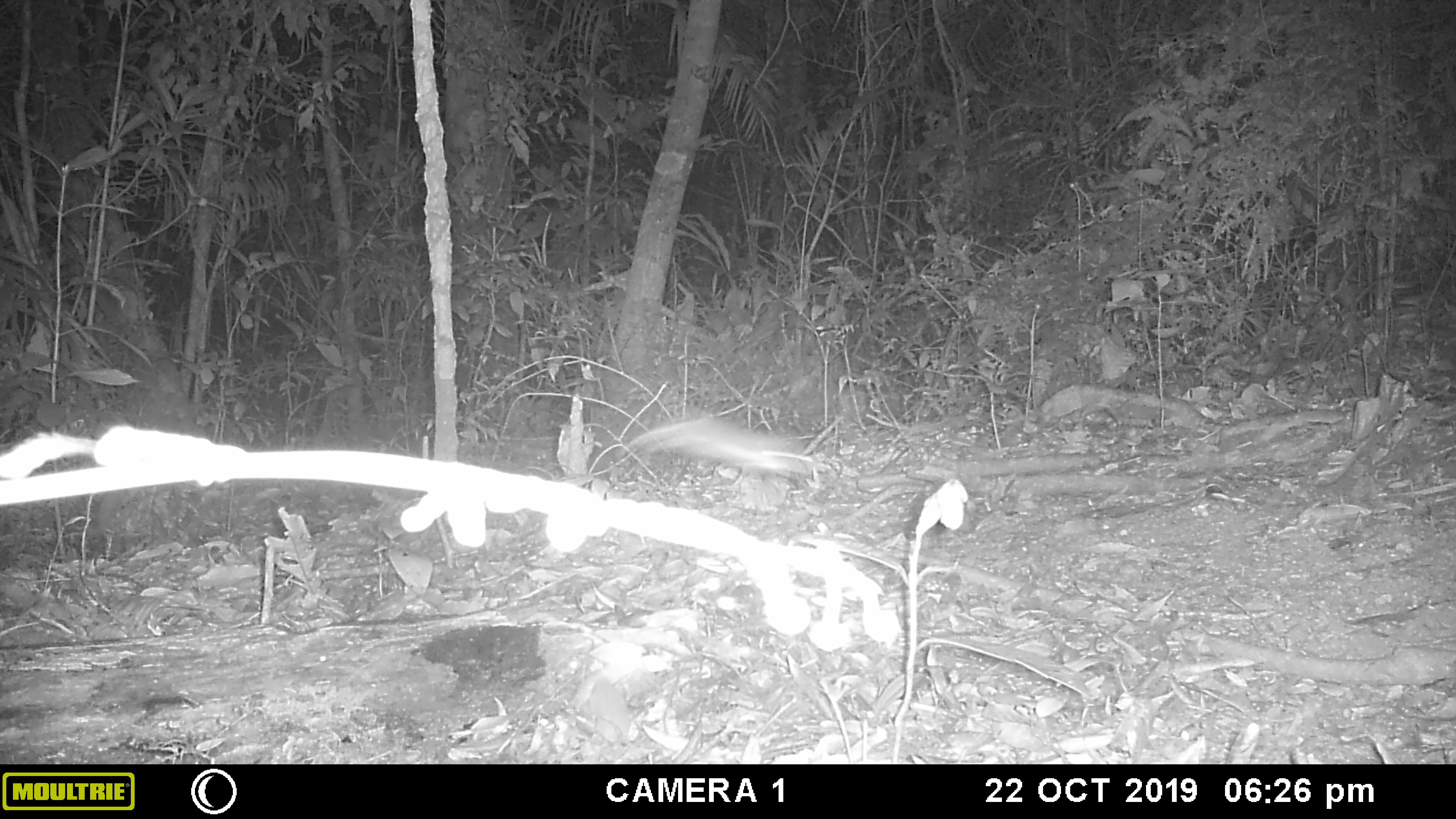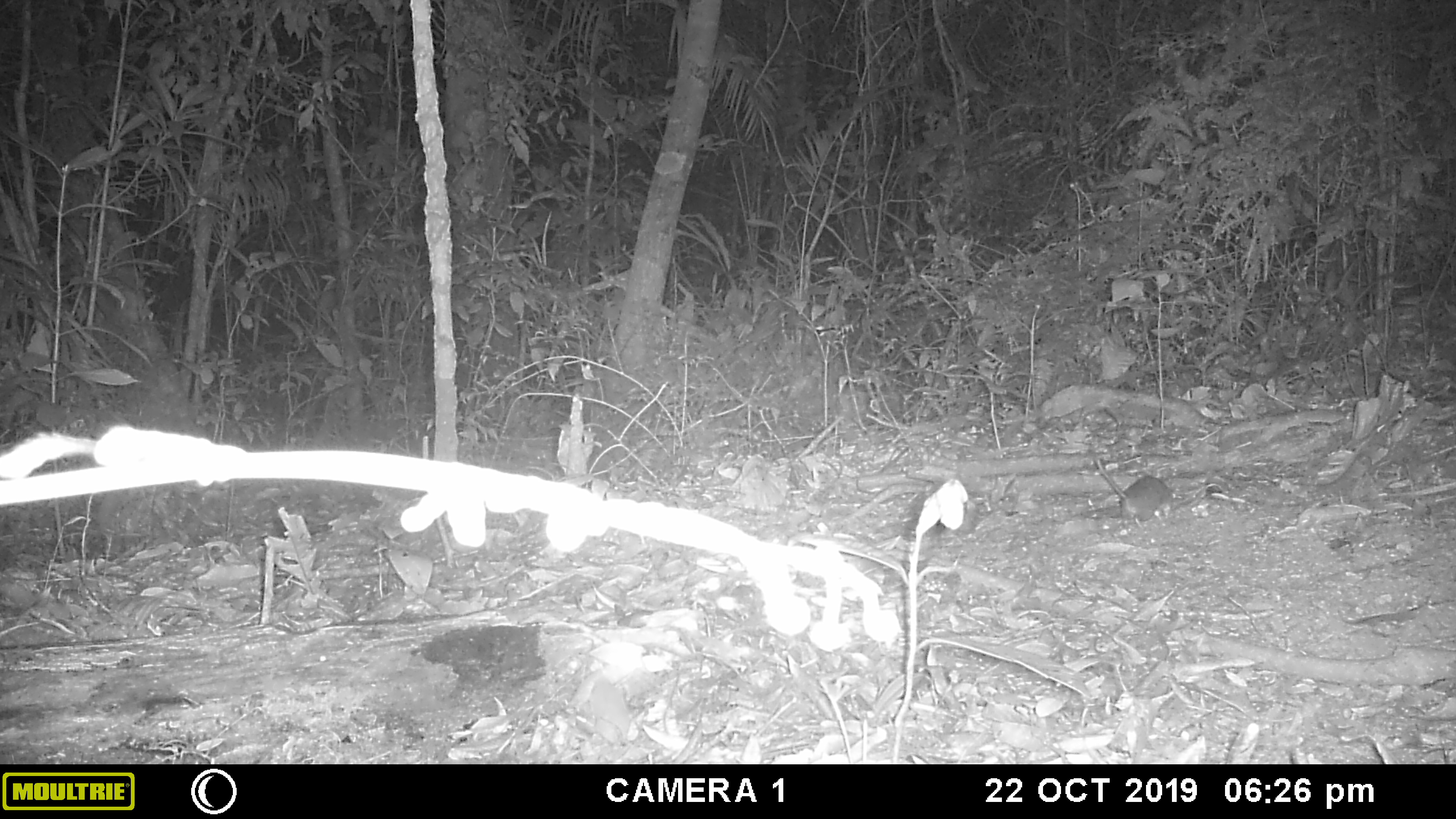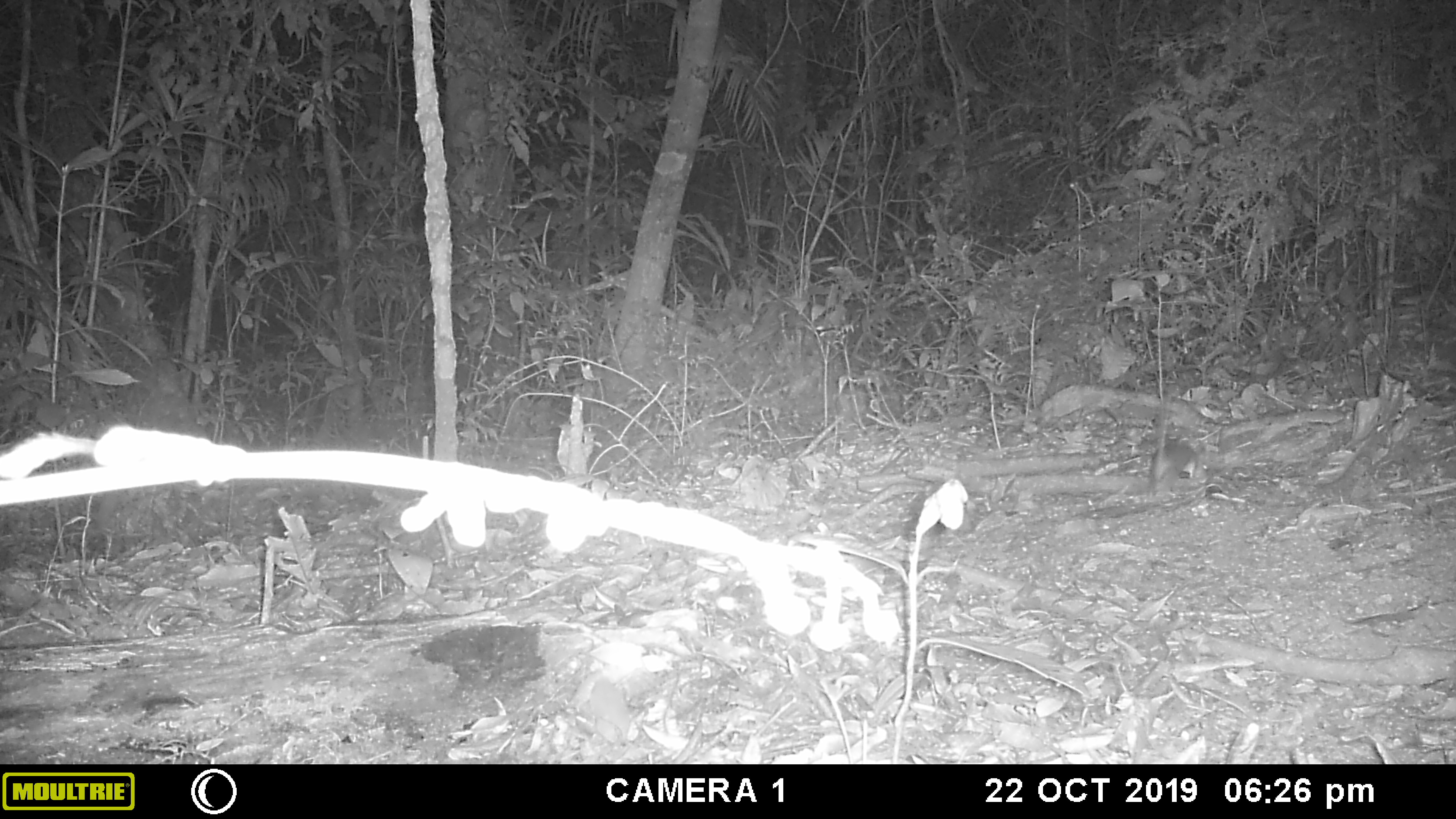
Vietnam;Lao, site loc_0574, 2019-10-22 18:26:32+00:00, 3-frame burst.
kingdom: Animalia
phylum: Chordata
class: Mammalia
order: Rodentia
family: Muridae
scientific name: Muridae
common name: old-world mice and rats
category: unidentified murid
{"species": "unidentified murid (old-world mice and rats) (Muridae)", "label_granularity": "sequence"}